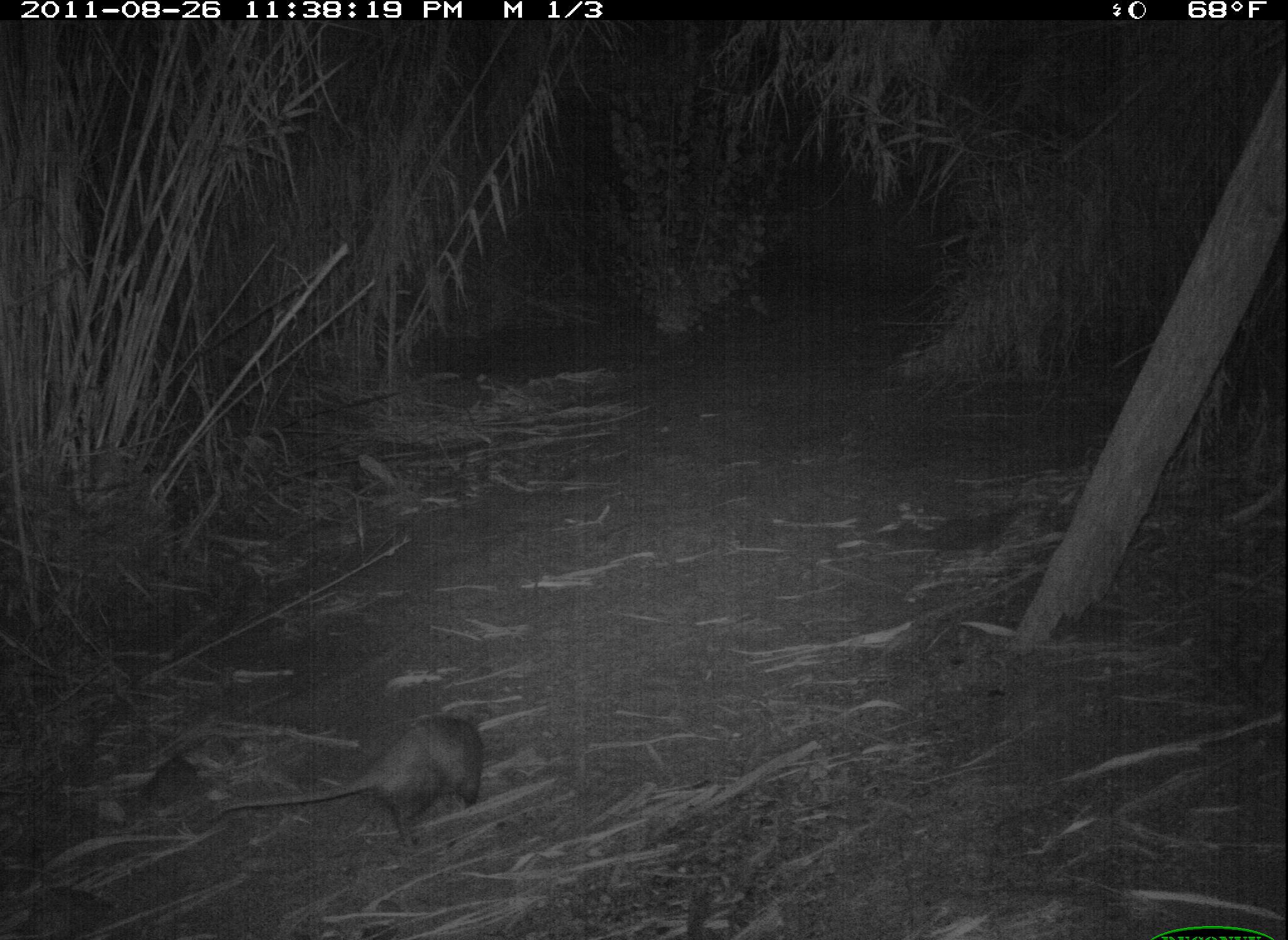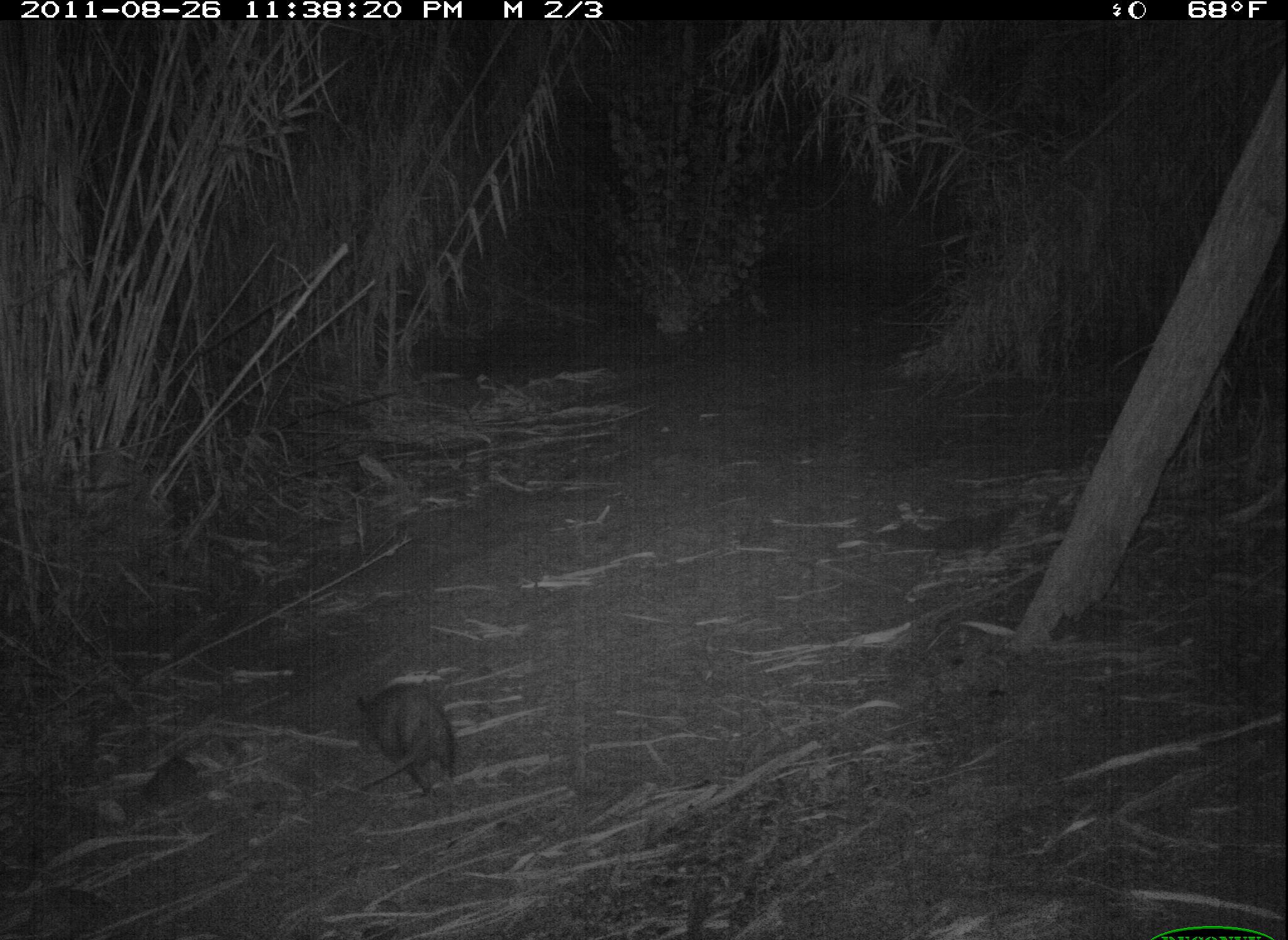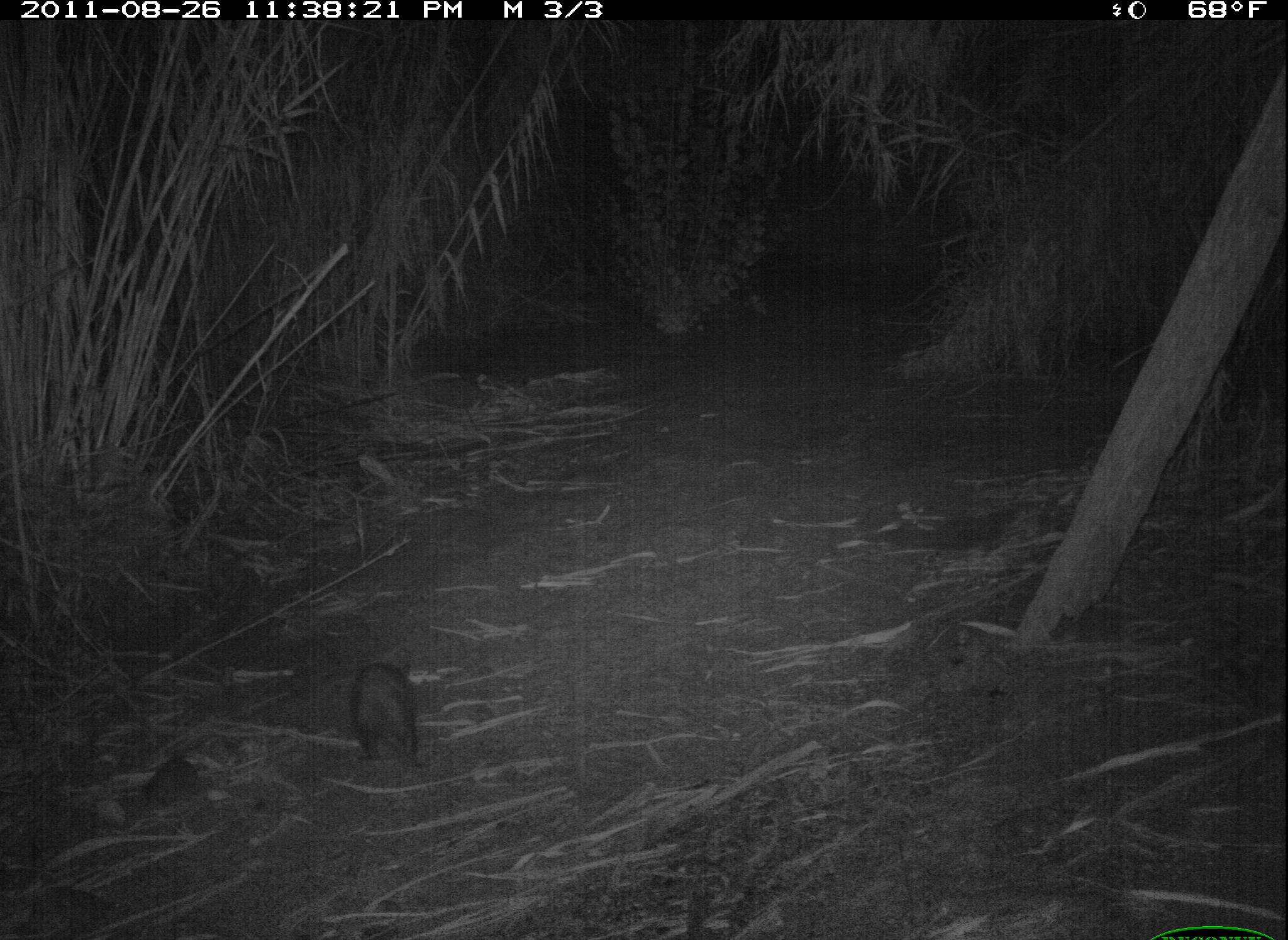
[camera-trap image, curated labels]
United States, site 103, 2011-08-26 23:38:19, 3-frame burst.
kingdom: Animalia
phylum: Chordata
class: Mammalia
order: Didelphimorphia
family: Didelphidae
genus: Didelphis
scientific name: Didelphis virginiana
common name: virginia opossum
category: opossum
Opossum (virginia opossum) (Didelphis virginiana).